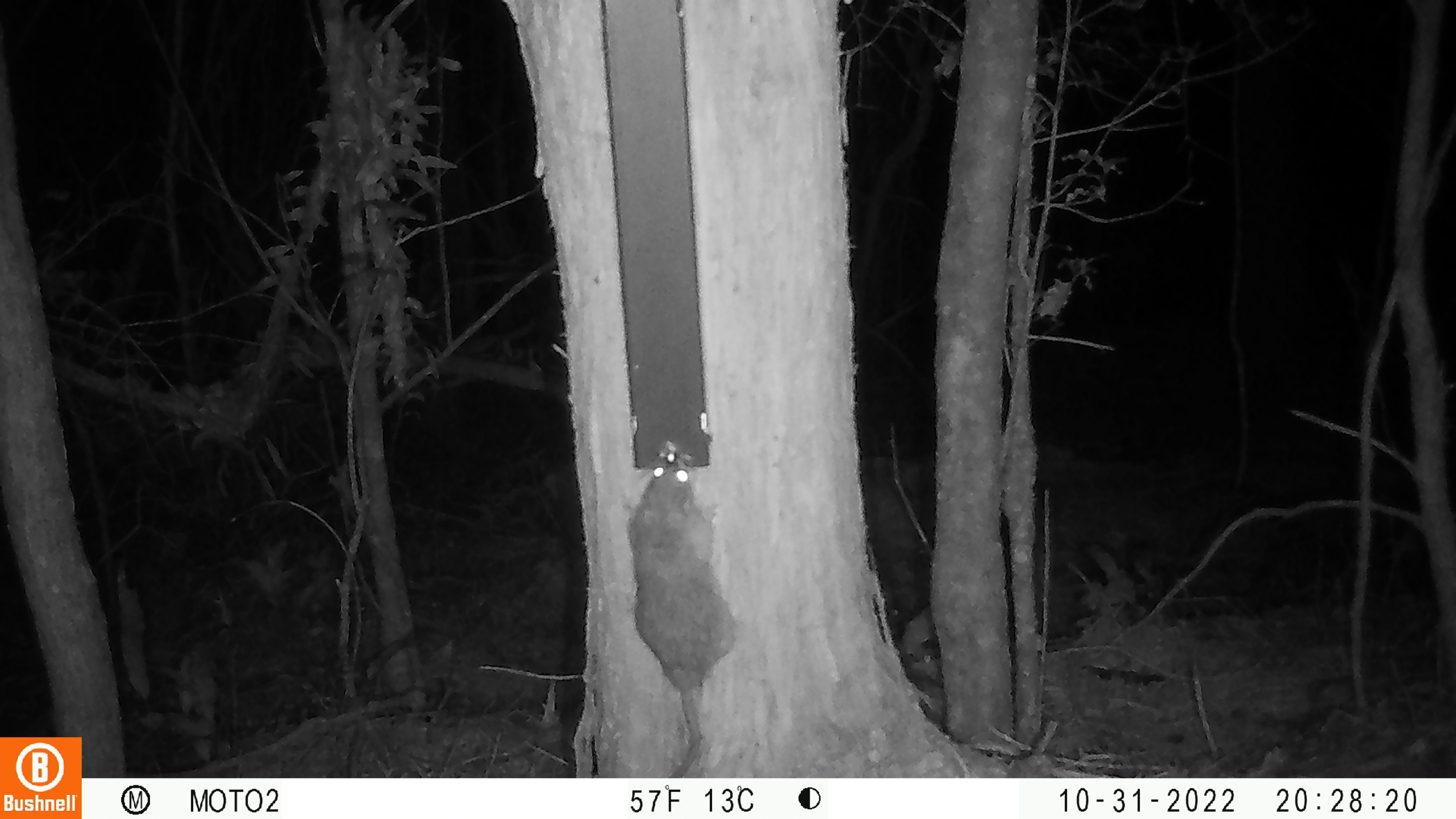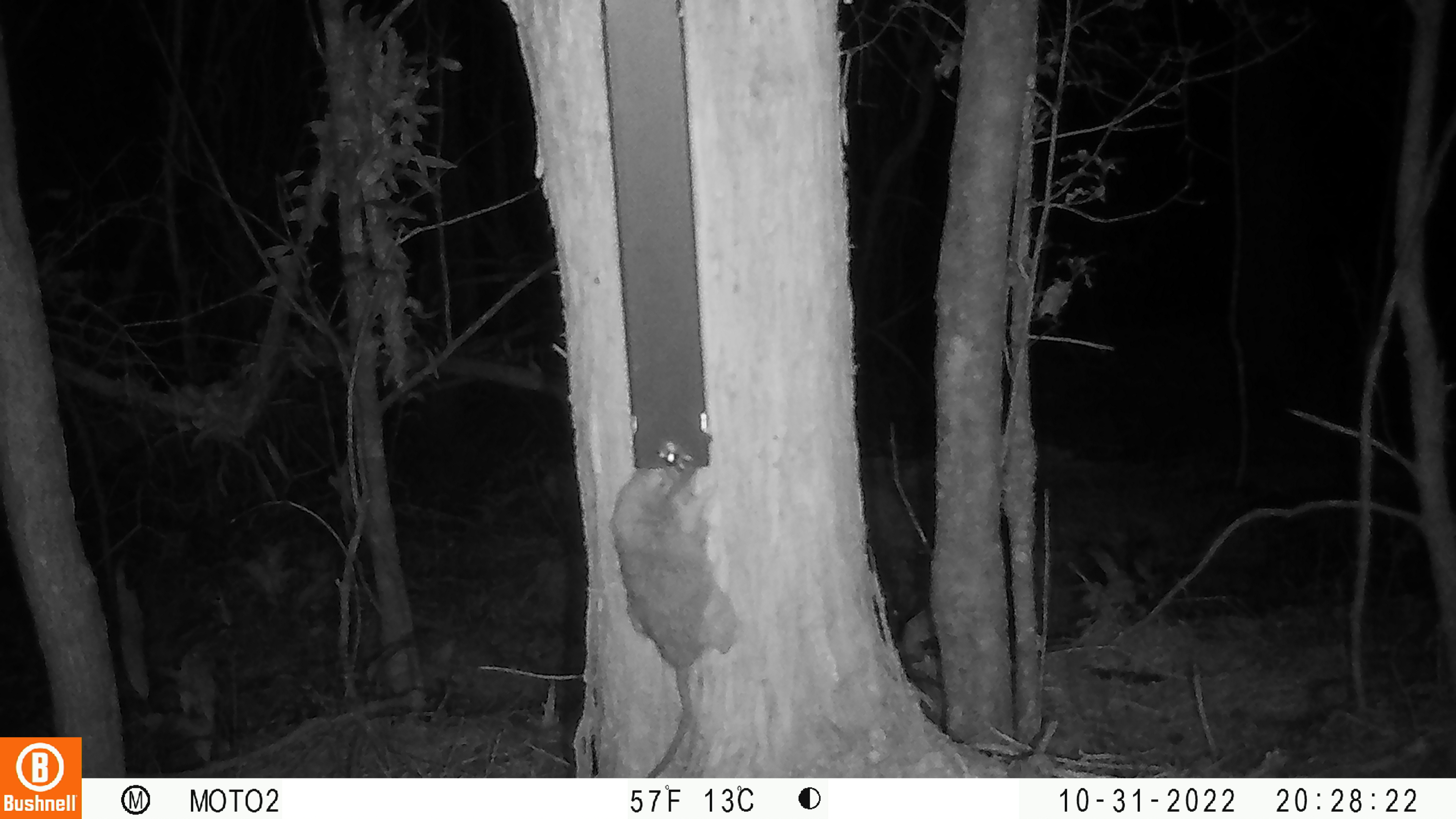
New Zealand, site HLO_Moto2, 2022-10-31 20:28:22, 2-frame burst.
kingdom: Animalia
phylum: Chordata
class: Mammalia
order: Rodentia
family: Muridae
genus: Rattus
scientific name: Rattus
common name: rat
Rat (Rattus).